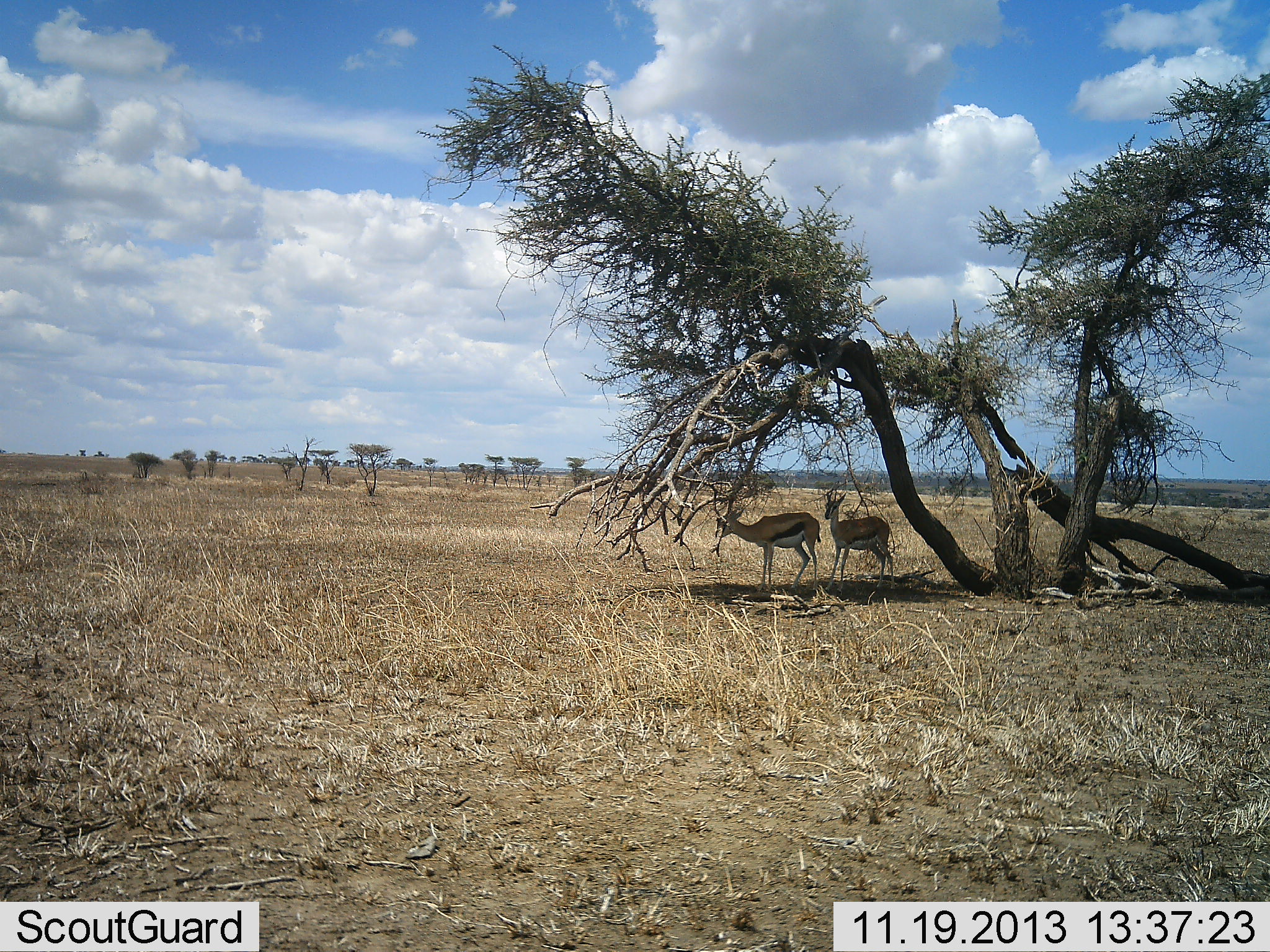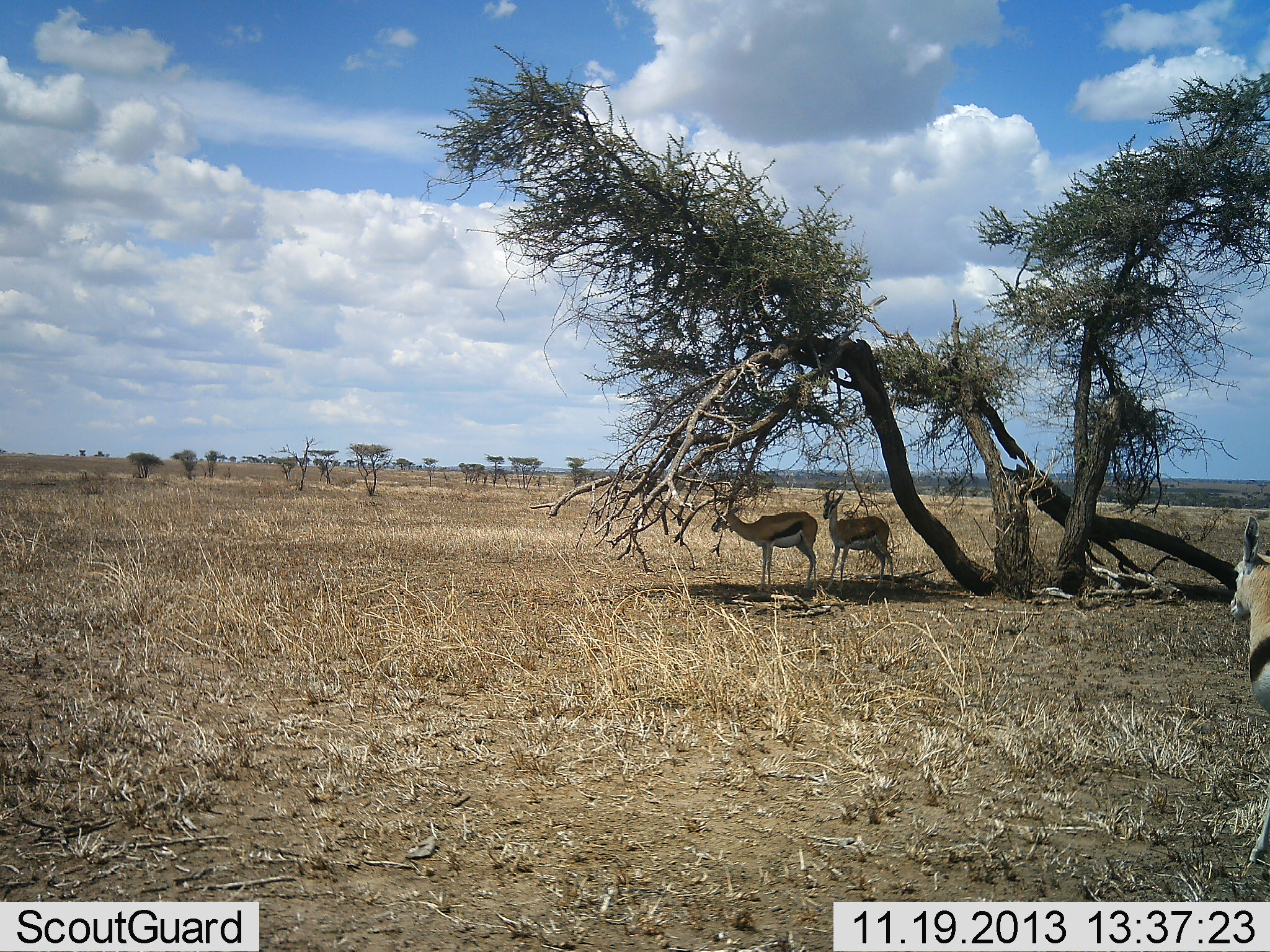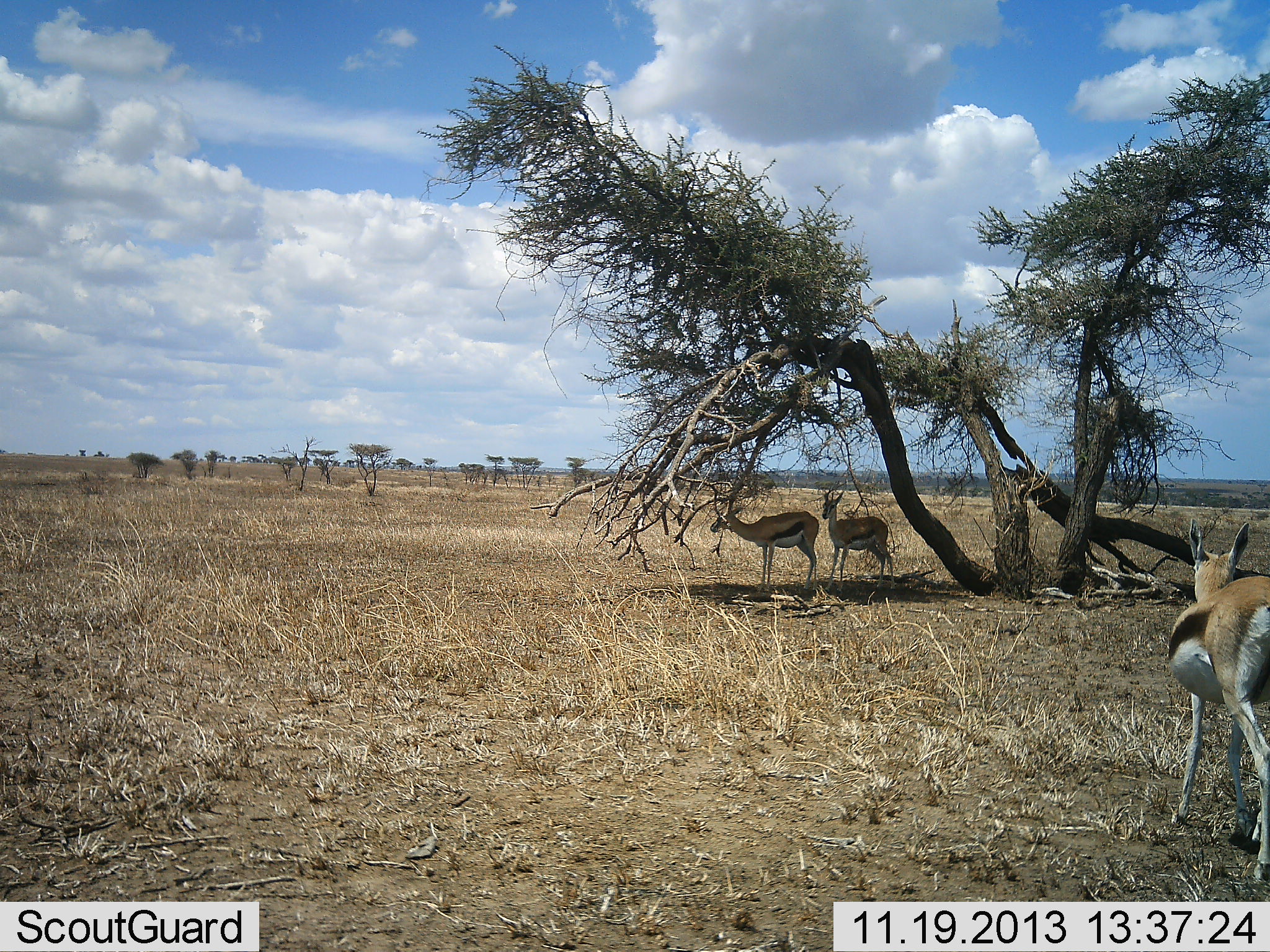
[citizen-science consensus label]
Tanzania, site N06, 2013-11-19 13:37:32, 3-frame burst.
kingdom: Animalia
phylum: Chordata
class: Mammalia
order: Artiodactyla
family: Bovidae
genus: Eudorcas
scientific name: Eudorcas thomsonii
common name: thomson's gazelle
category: gazellethomsons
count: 3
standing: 84%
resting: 11%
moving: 41%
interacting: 0%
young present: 2%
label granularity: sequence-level